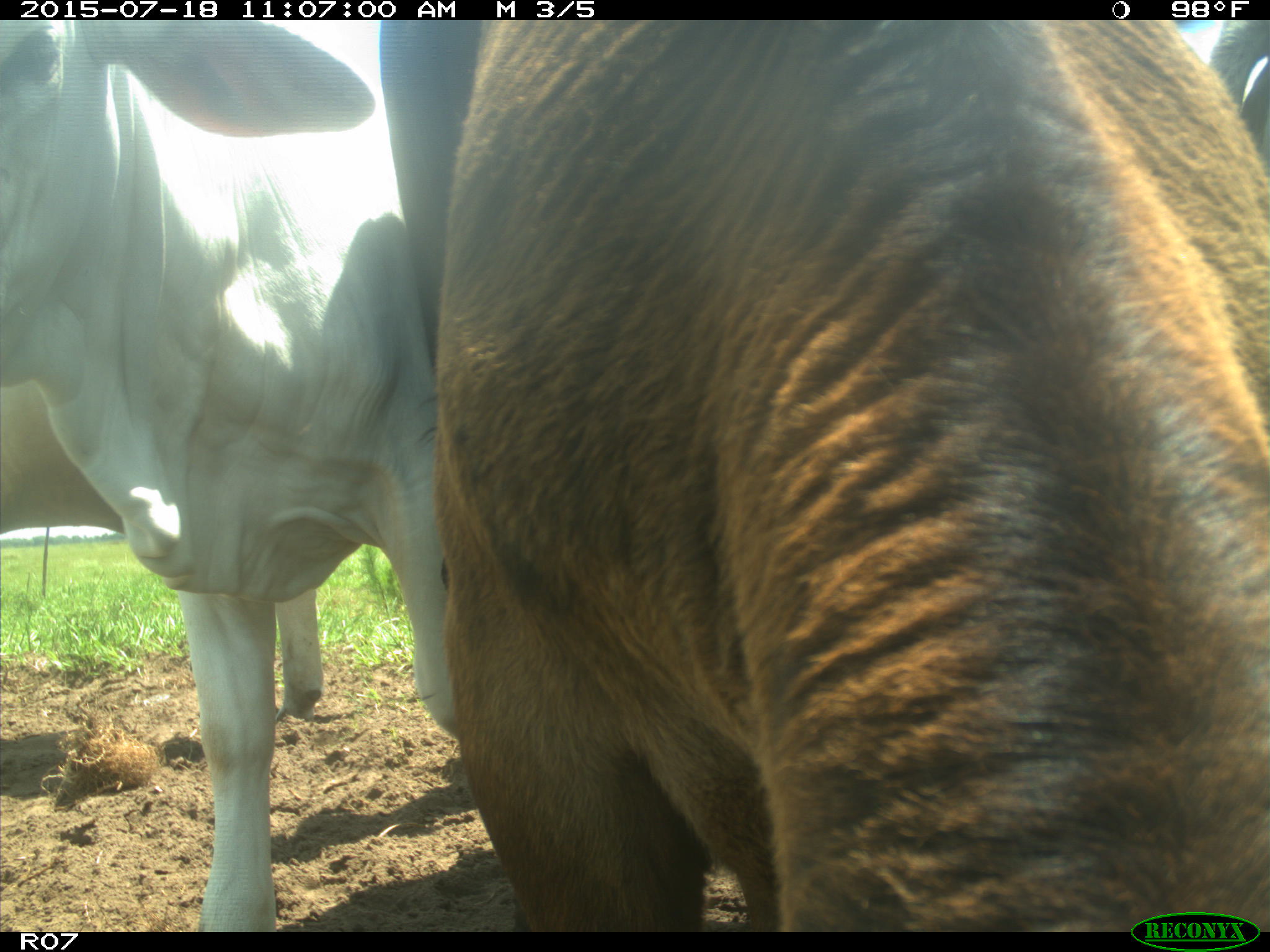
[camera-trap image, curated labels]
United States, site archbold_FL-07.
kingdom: Animalia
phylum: Chordata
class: Mammalia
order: Artiodactyla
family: Bovidae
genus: Bos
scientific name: Bos taurus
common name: domestic cow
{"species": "Bos taurus (domestic cow)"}